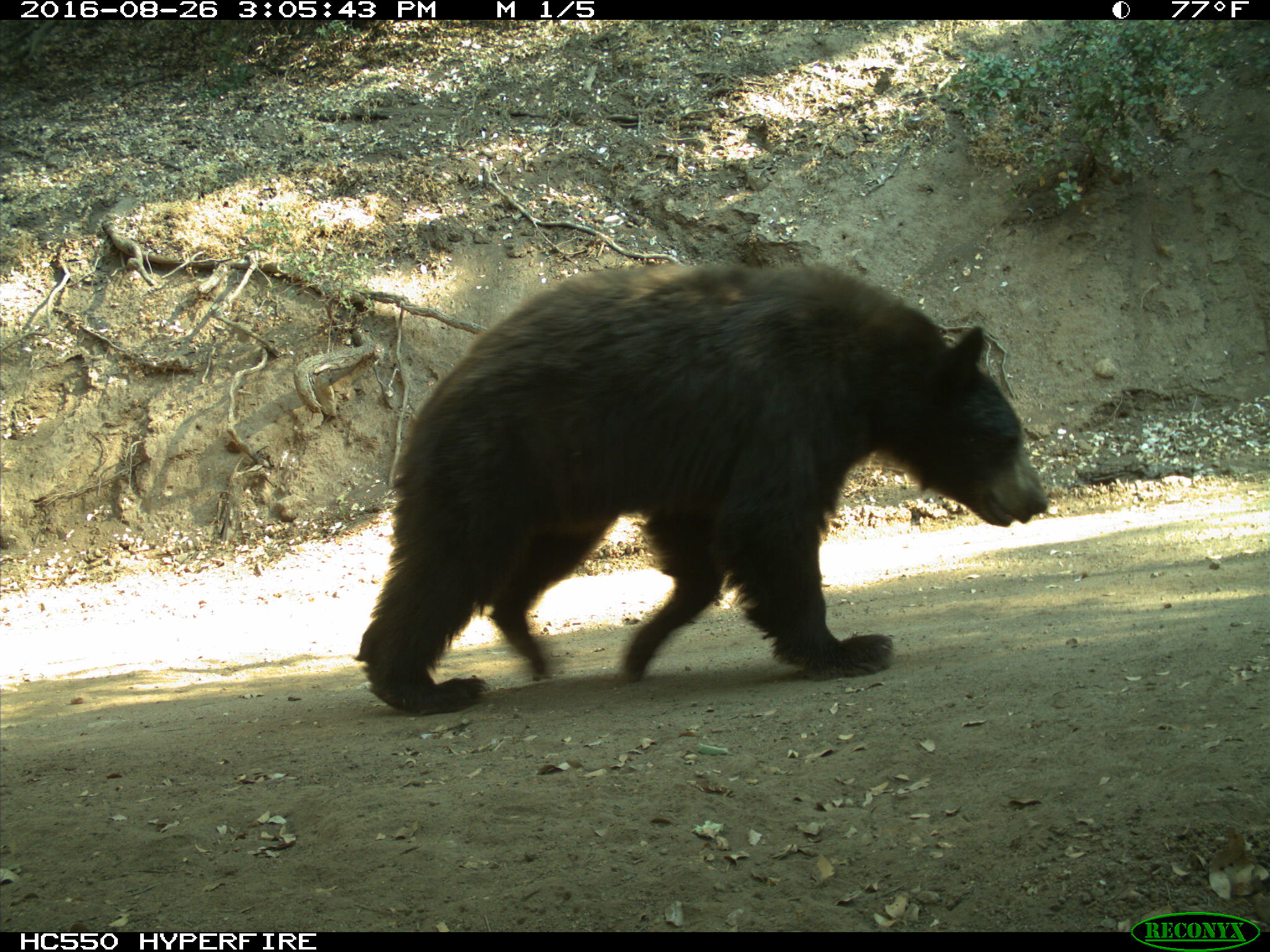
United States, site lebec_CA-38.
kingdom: Animalia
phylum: Chordata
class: Mammalia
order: Carnivora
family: Ursidae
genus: Ursus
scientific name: Ursus americanus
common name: american black bear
Ursus americanus (american black bear).